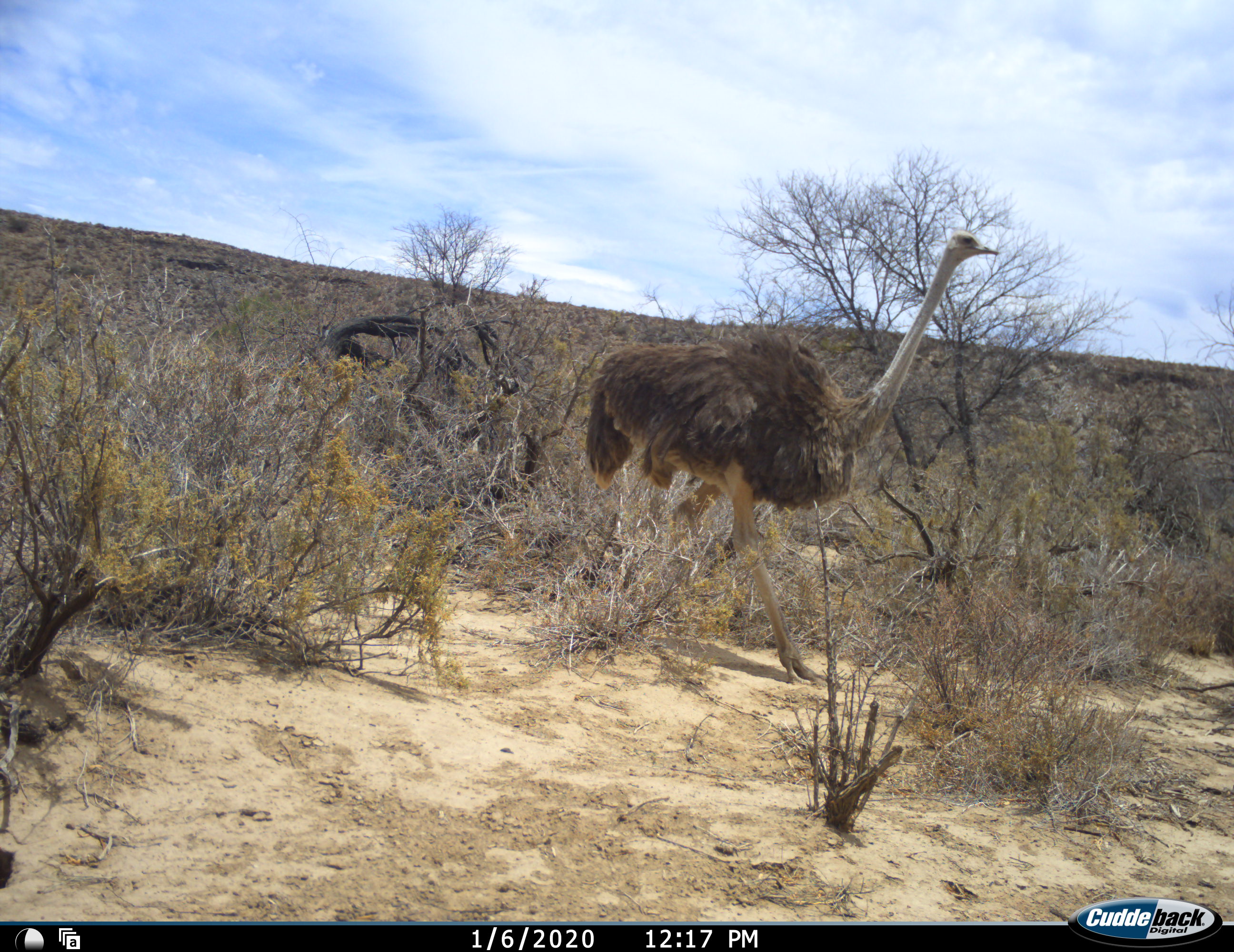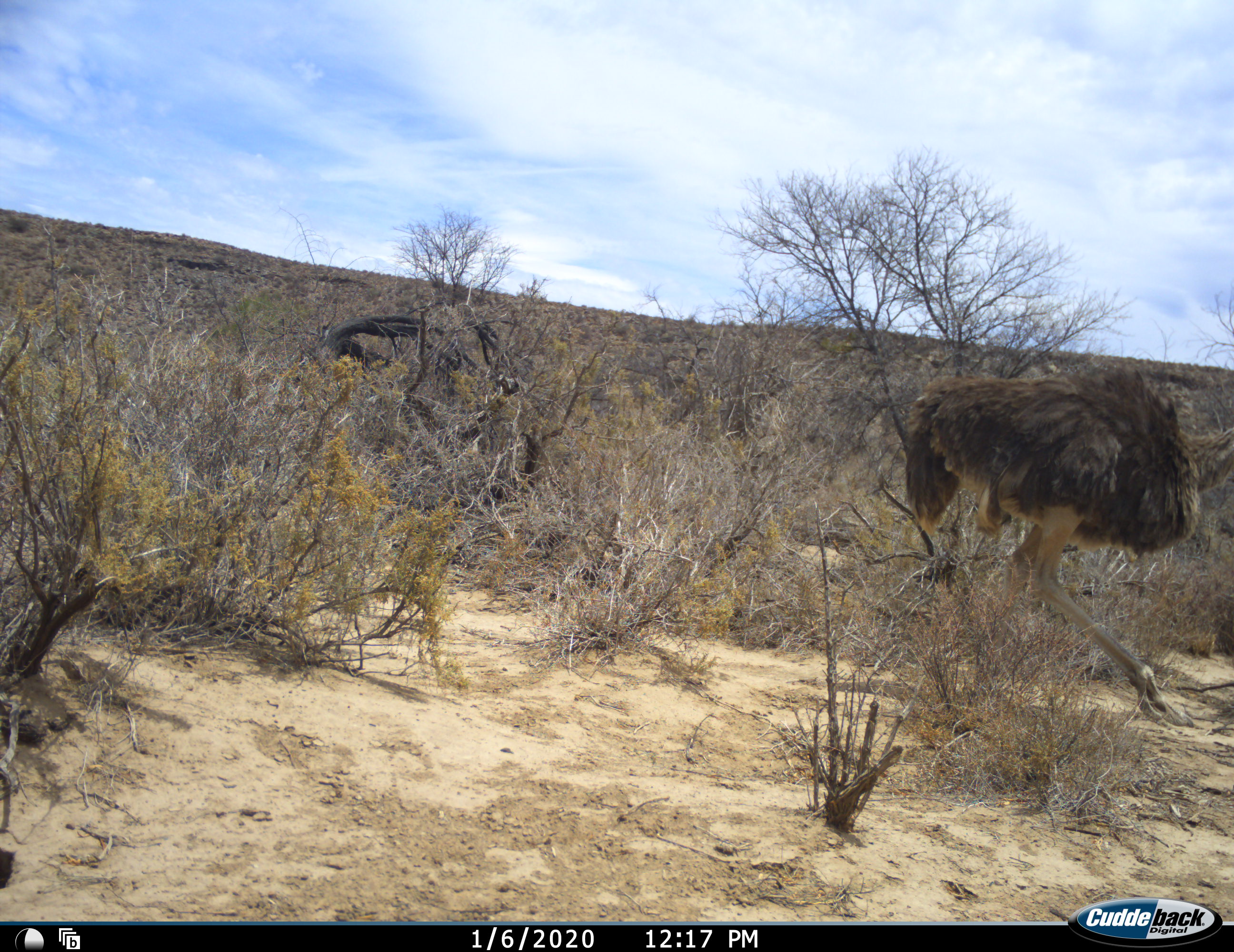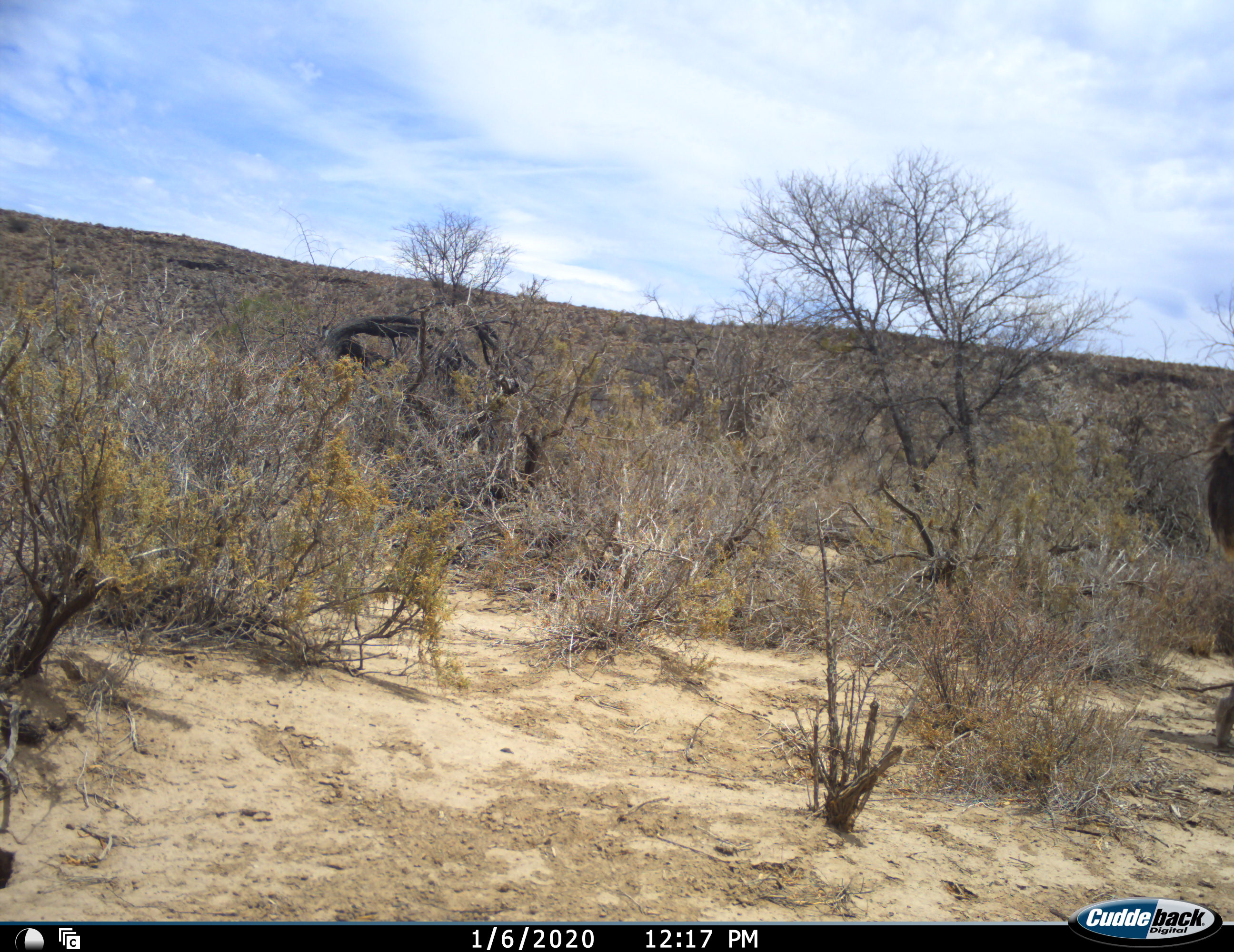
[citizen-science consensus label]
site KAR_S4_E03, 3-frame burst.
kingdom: Animalia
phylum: Chordata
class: Aves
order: Struthioniformes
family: Struthionidae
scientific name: Struthionidae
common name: ostrich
Ostrich (Struthionidae), count 1. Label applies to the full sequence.